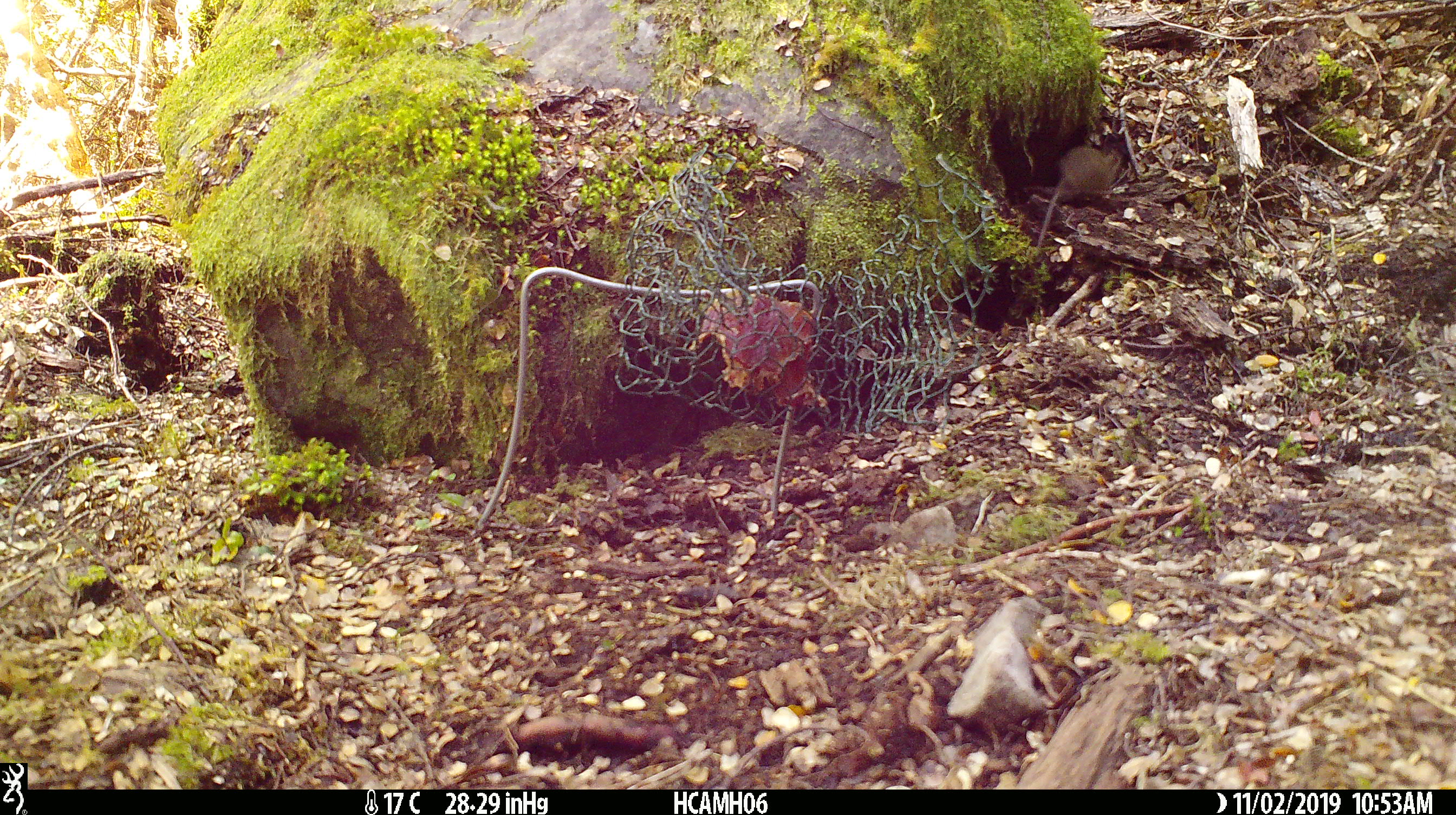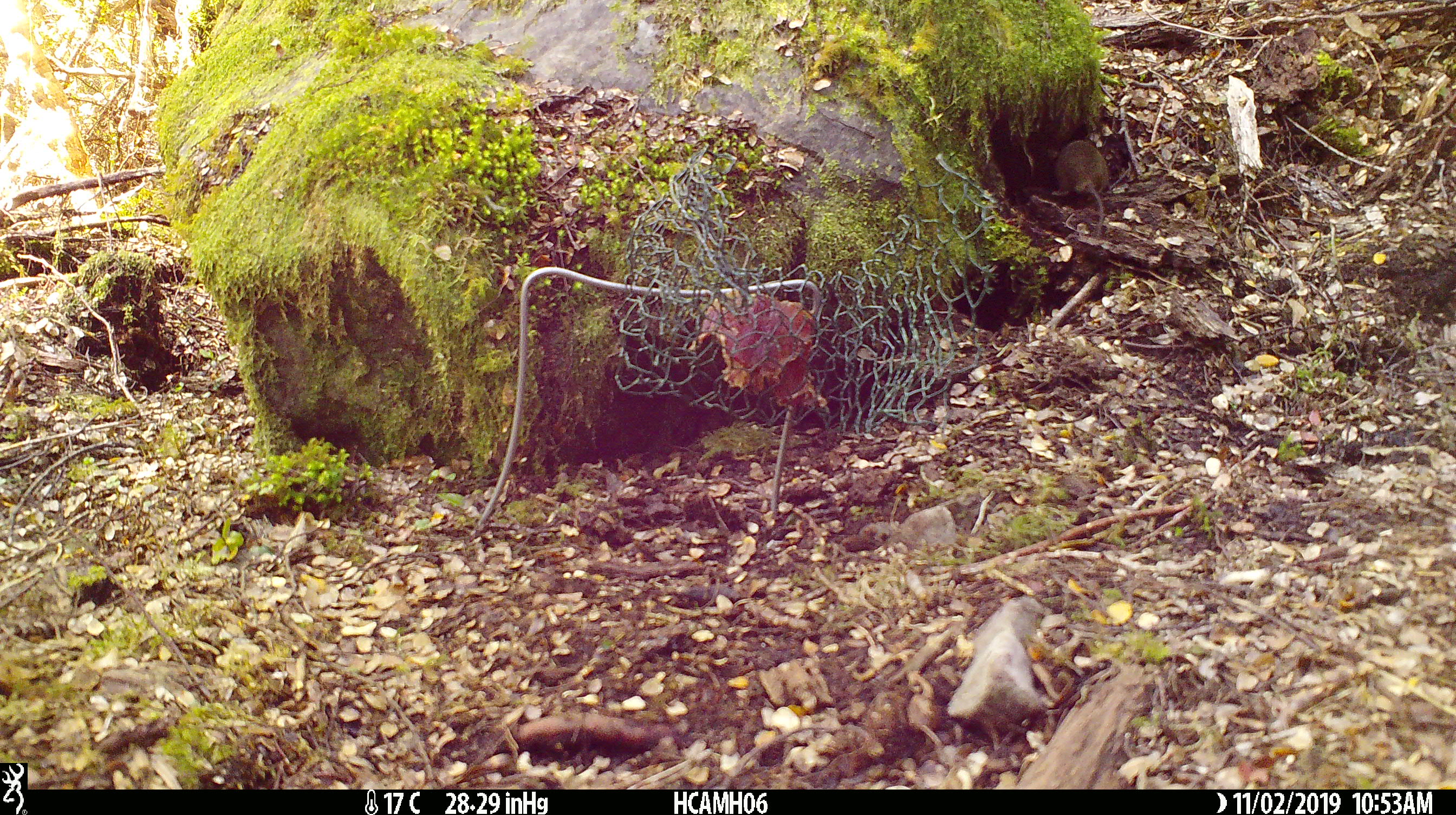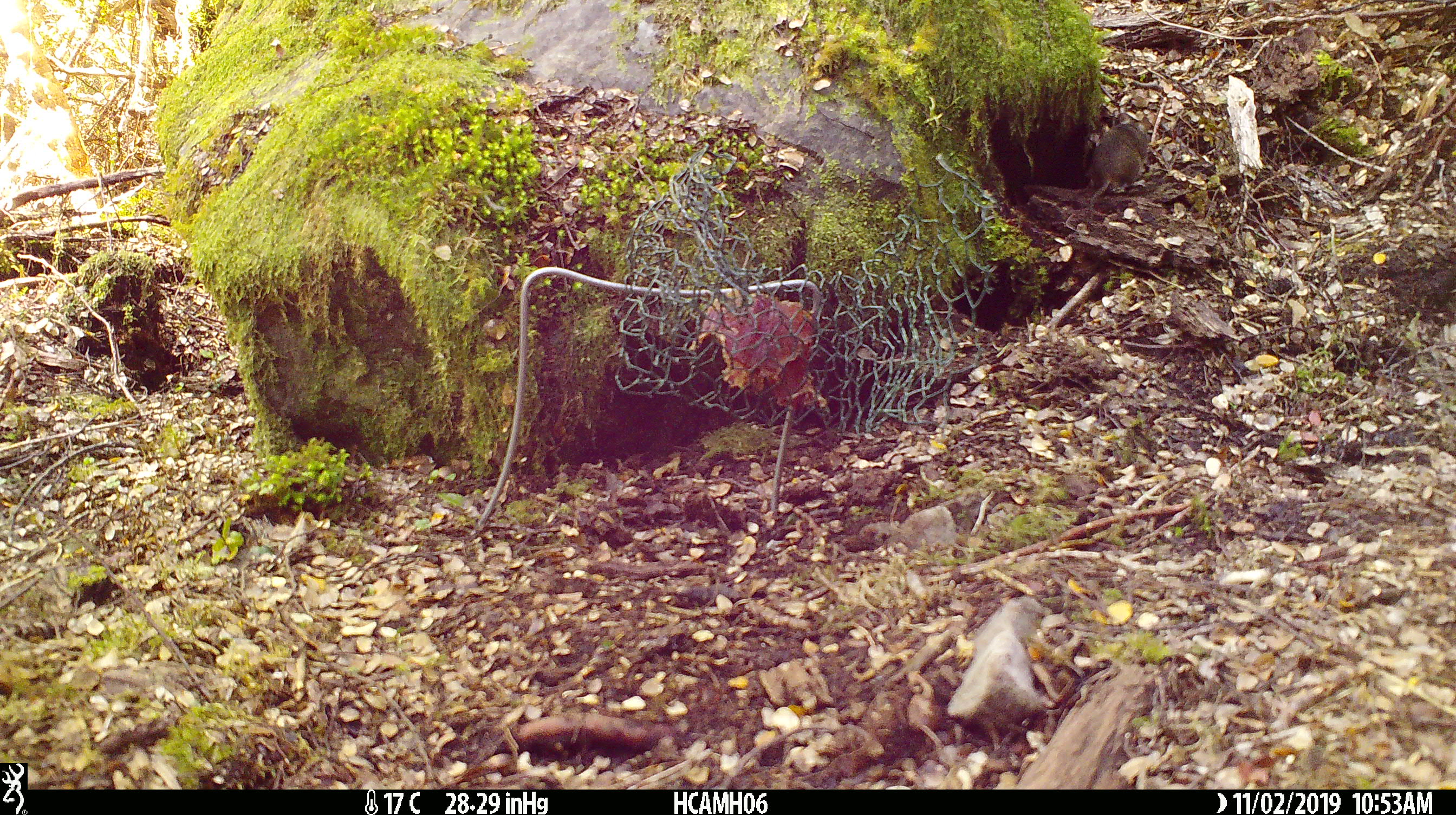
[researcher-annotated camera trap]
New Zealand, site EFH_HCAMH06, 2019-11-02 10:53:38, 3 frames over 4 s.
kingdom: Animalia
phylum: Chordata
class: Mammalia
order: Rodentia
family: Muridae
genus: Mus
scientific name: Mus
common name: mouse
Mouse (Mus).